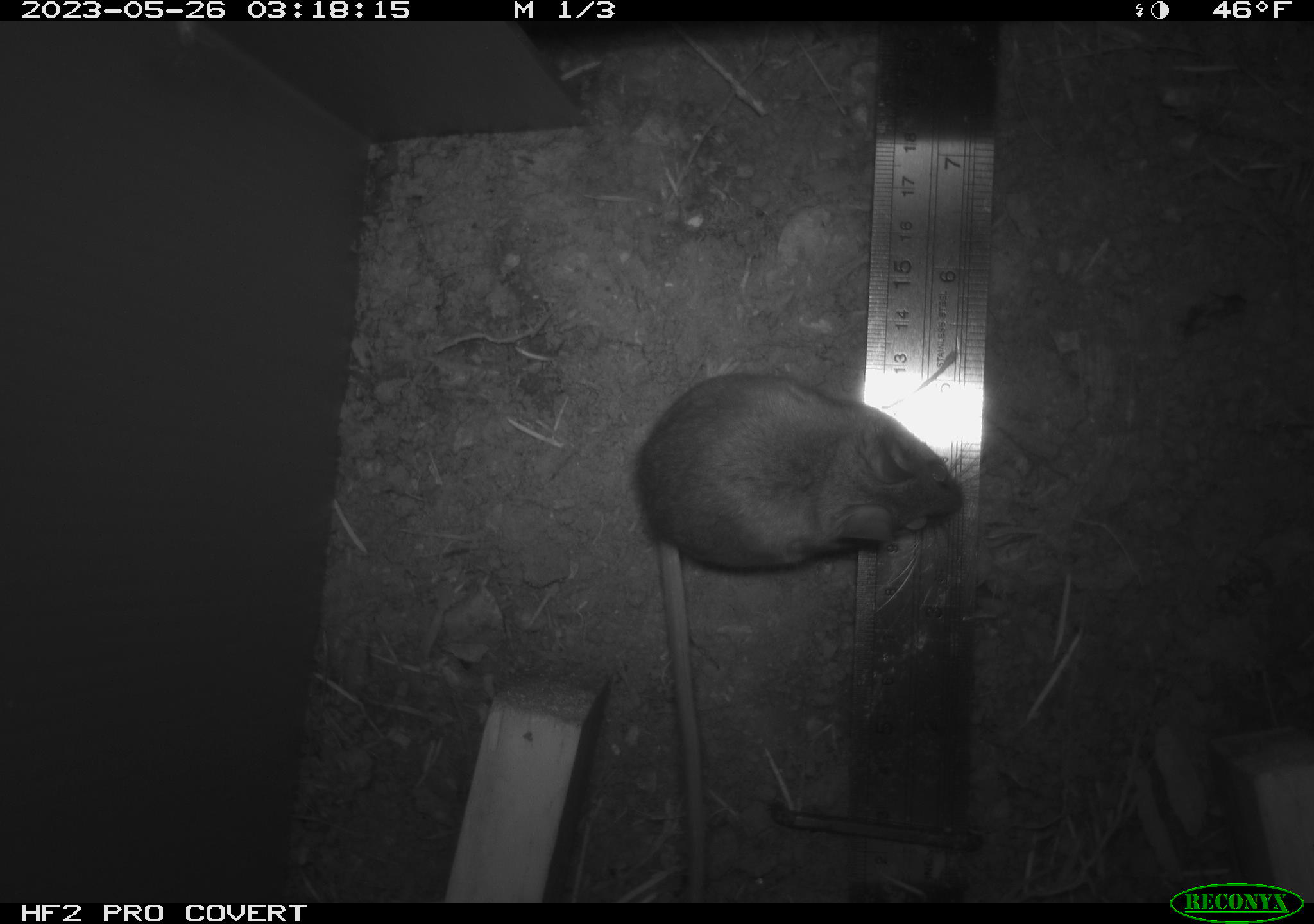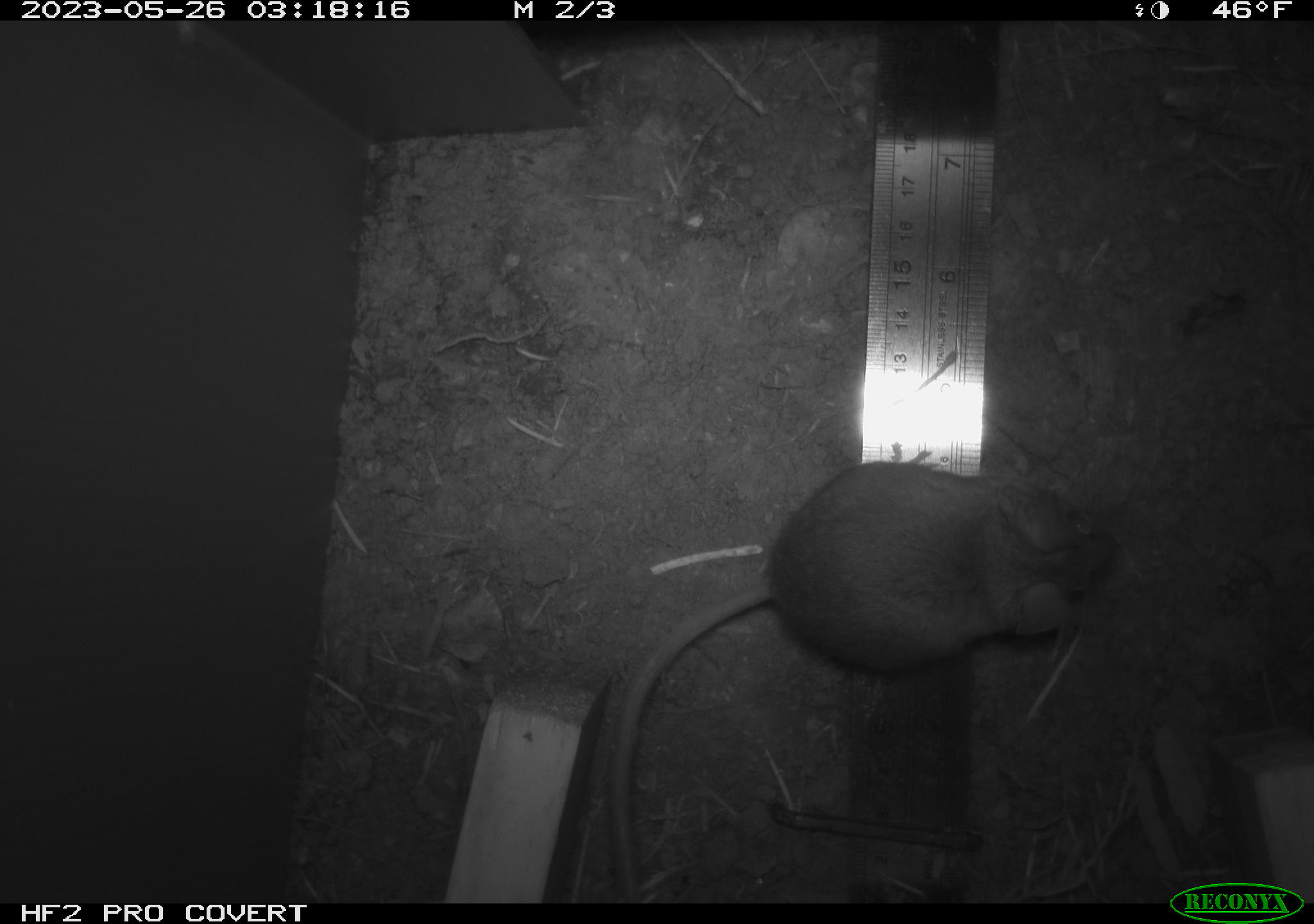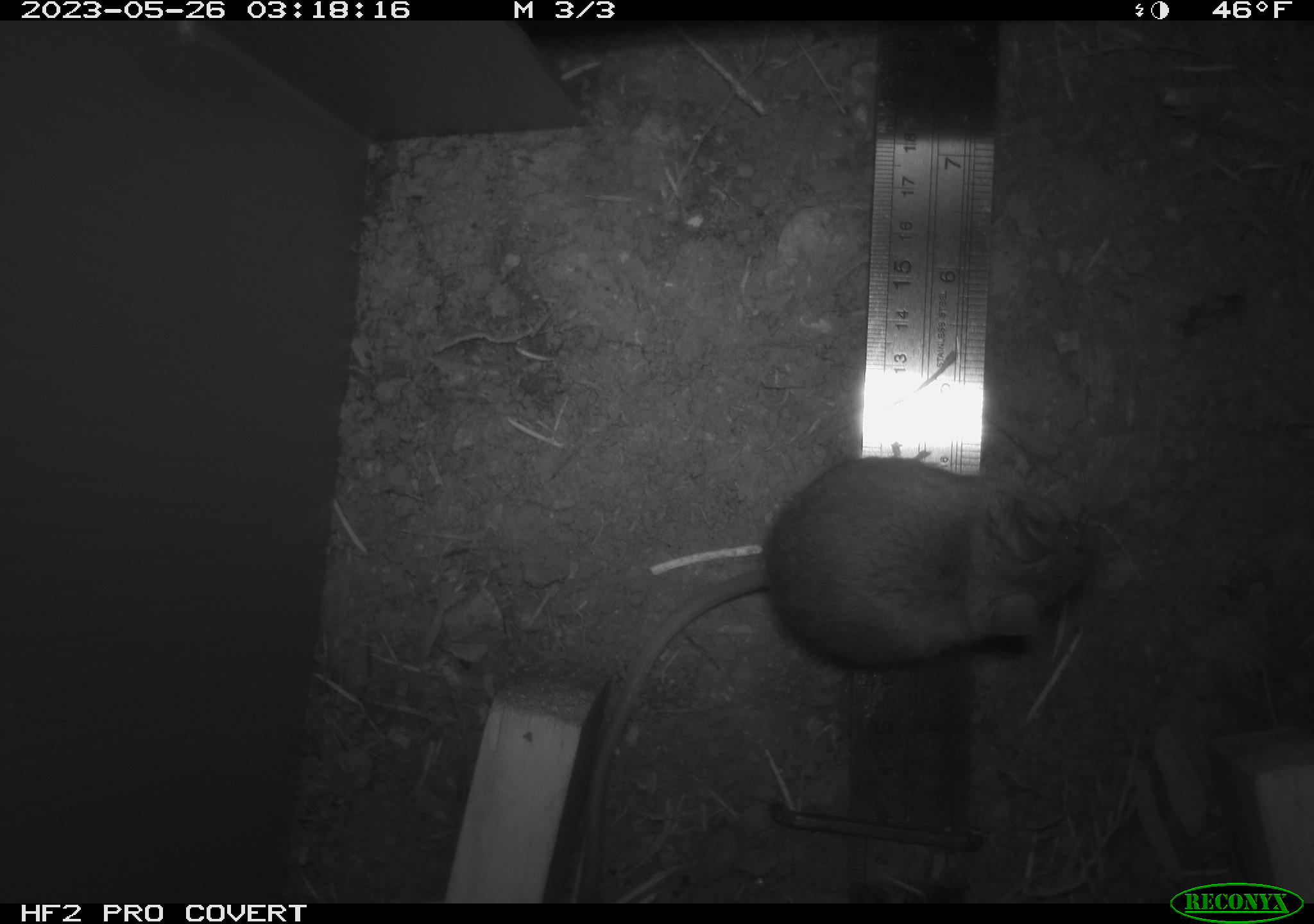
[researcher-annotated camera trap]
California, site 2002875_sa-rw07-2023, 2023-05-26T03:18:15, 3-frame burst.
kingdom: Animalia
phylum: Chordata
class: Mammalia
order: Rodentia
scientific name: Rodentia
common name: mouse species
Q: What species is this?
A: Mouse species (Rodentia).